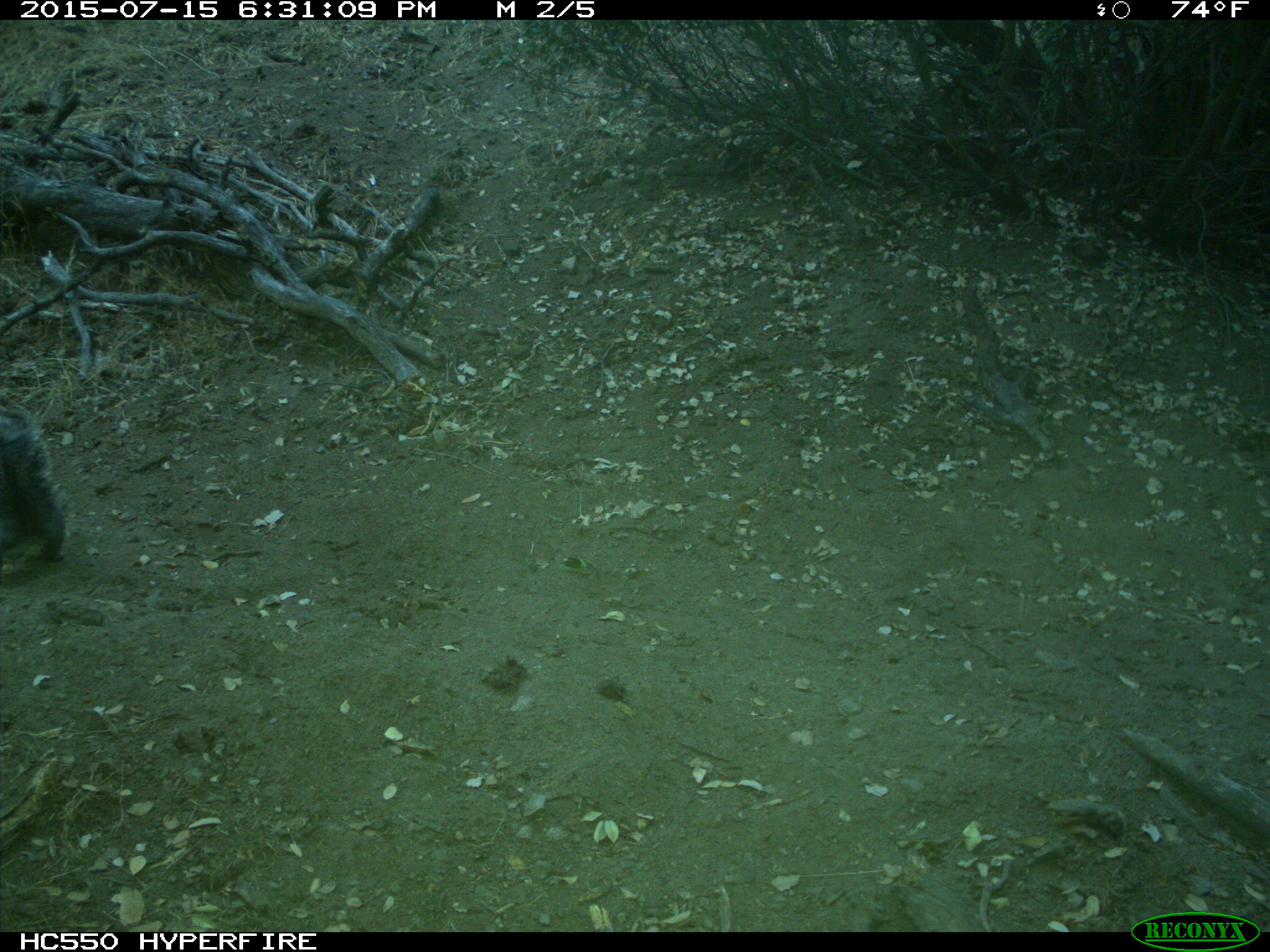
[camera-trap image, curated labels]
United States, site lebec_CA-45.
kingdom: Animalia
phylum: Chordata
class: Mammalia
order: Rodentia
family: Sciuridae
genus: Sciurus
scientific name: Sciurus carolinensis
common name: eastern gray squirrel